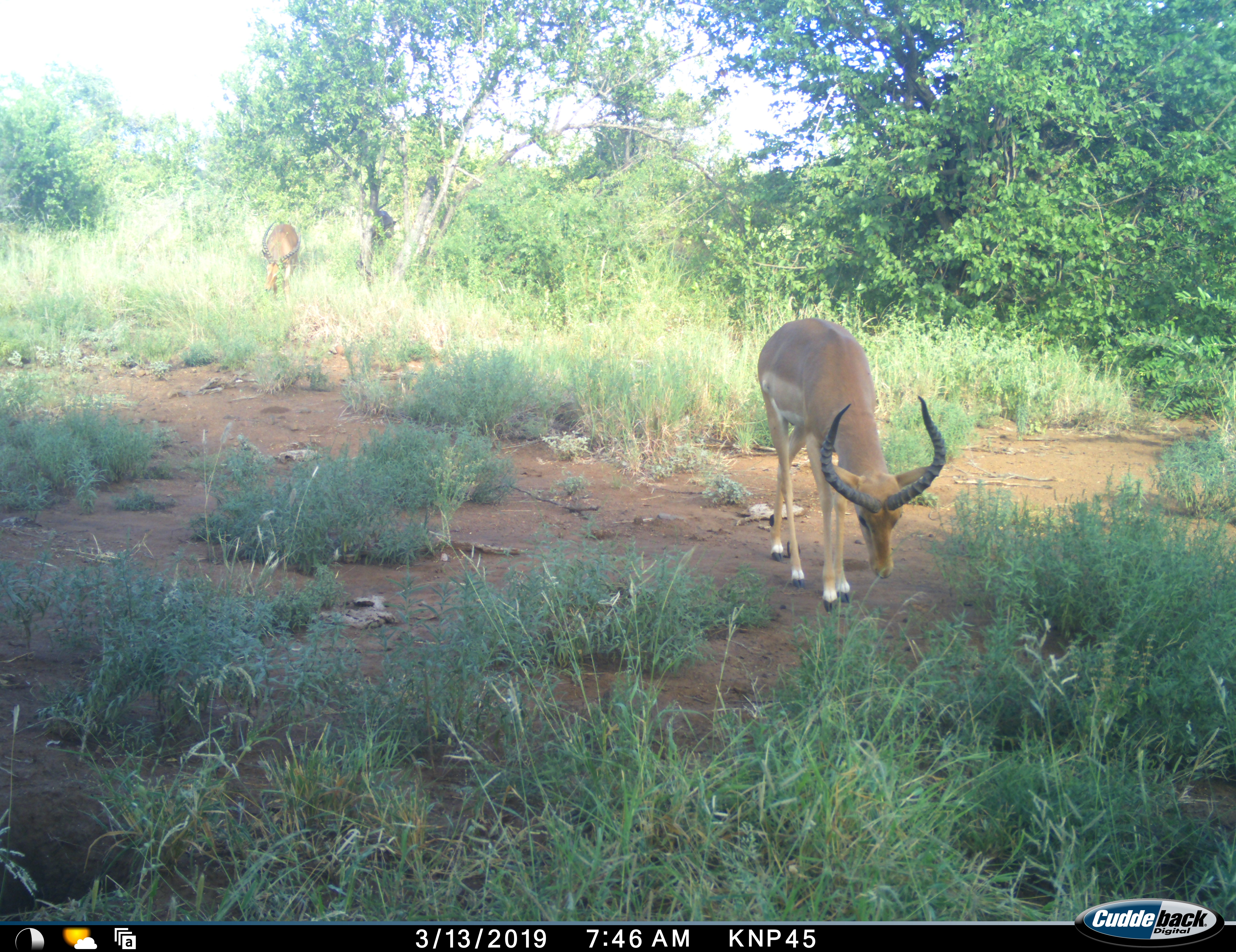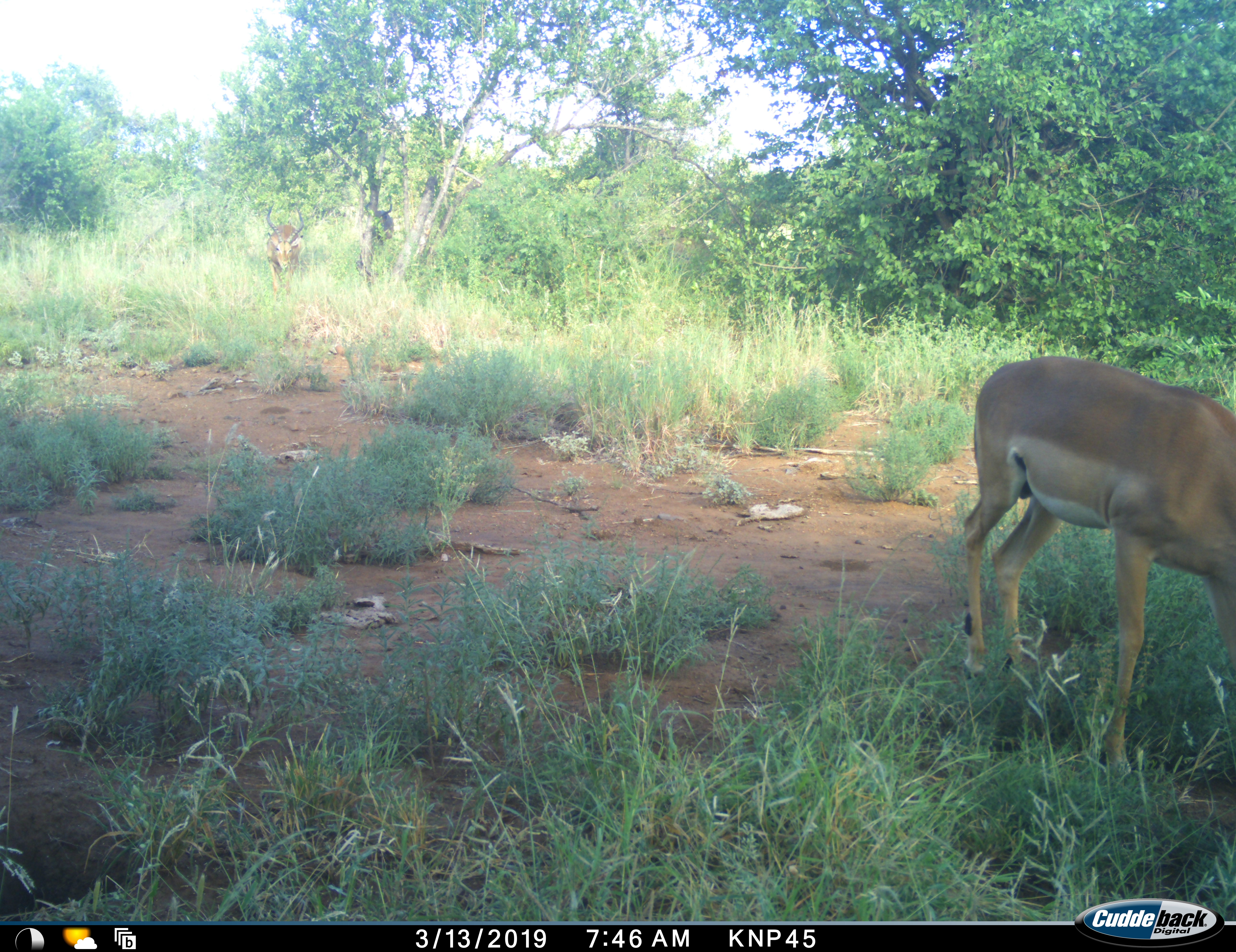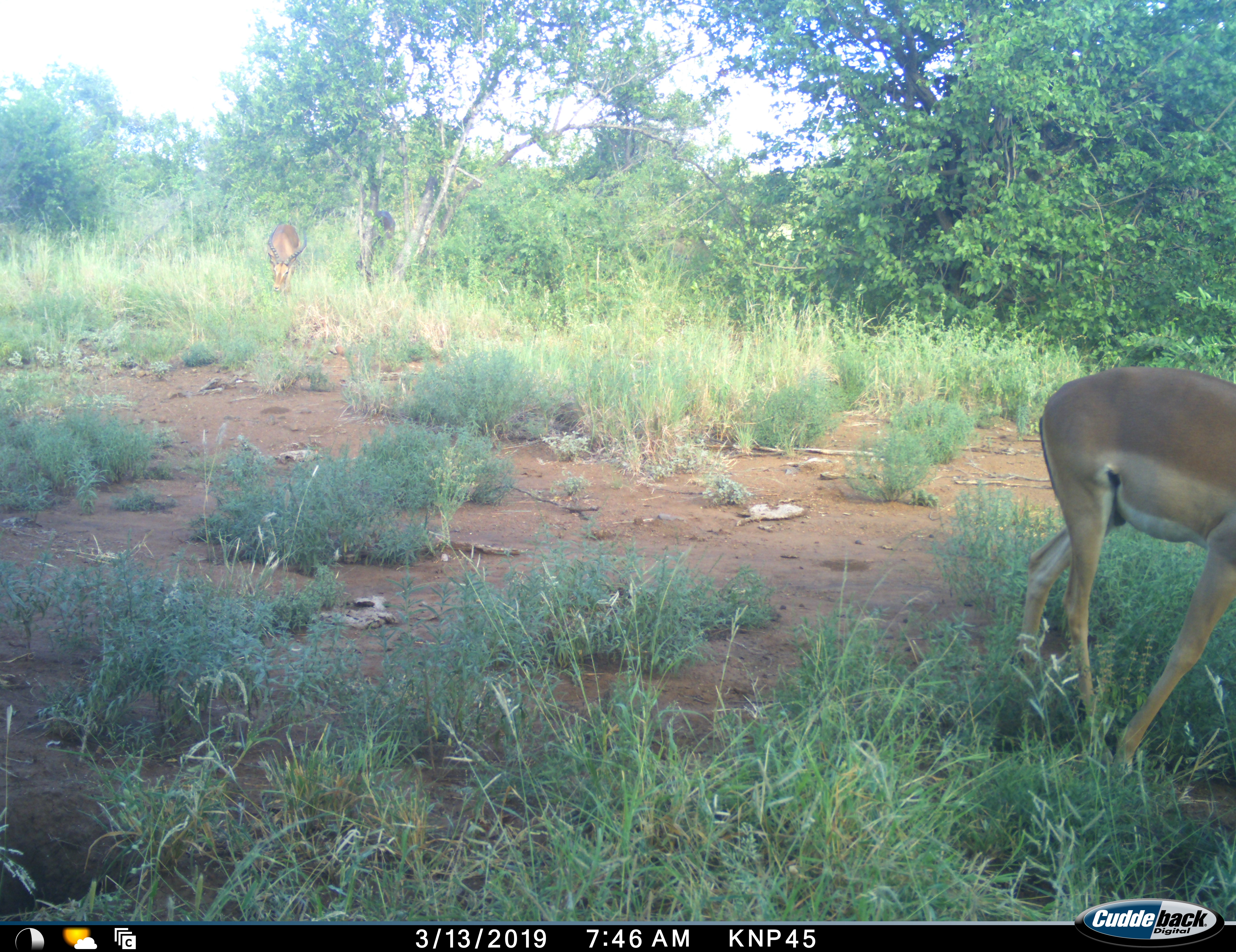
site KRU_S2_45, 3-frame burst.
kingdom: Animalia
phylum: Chordata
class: Mammalia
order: Artiodactyla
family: Bovidae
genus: Aepyceros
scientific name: Aepyceros melampus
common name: impala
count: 2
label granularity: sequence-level